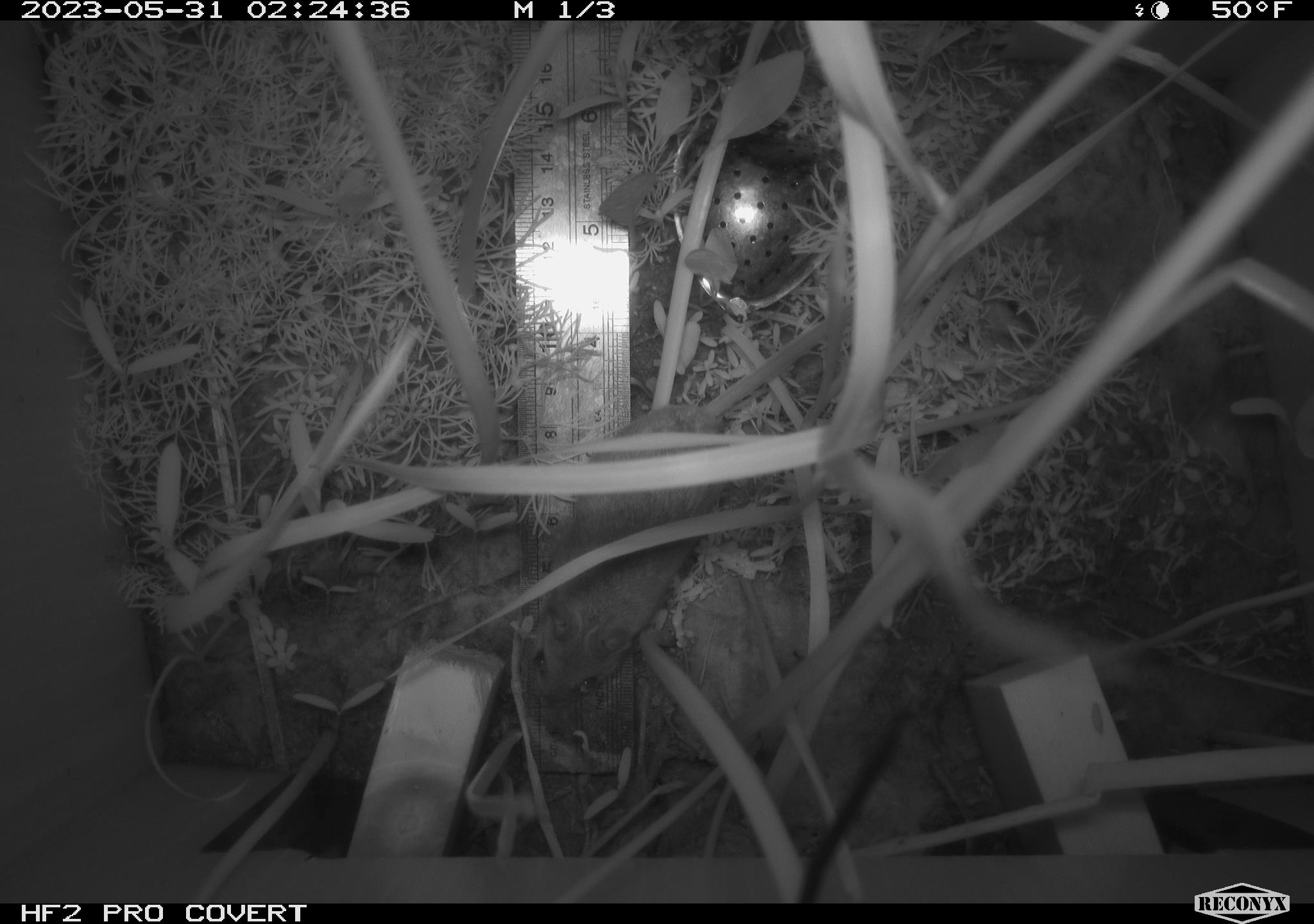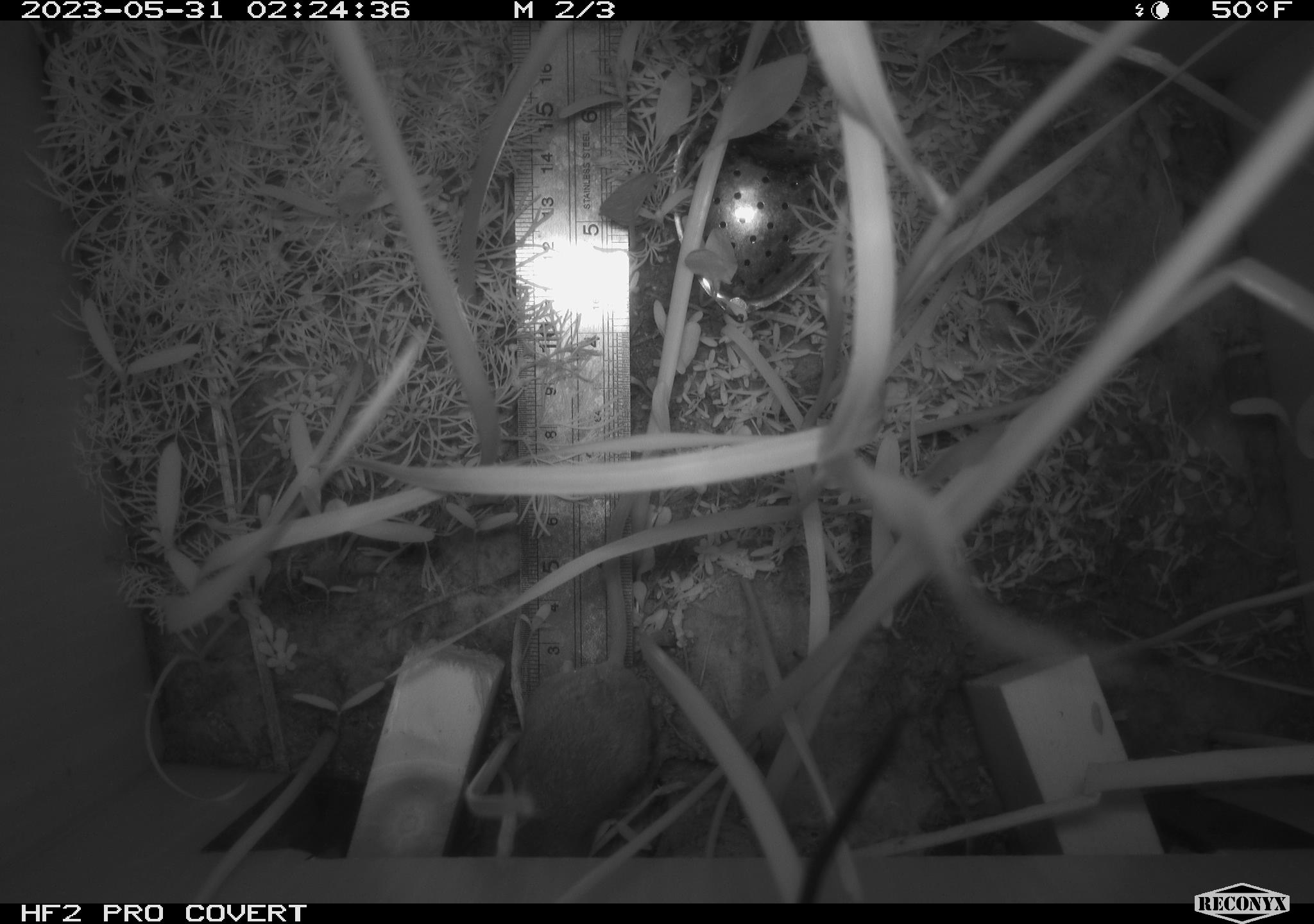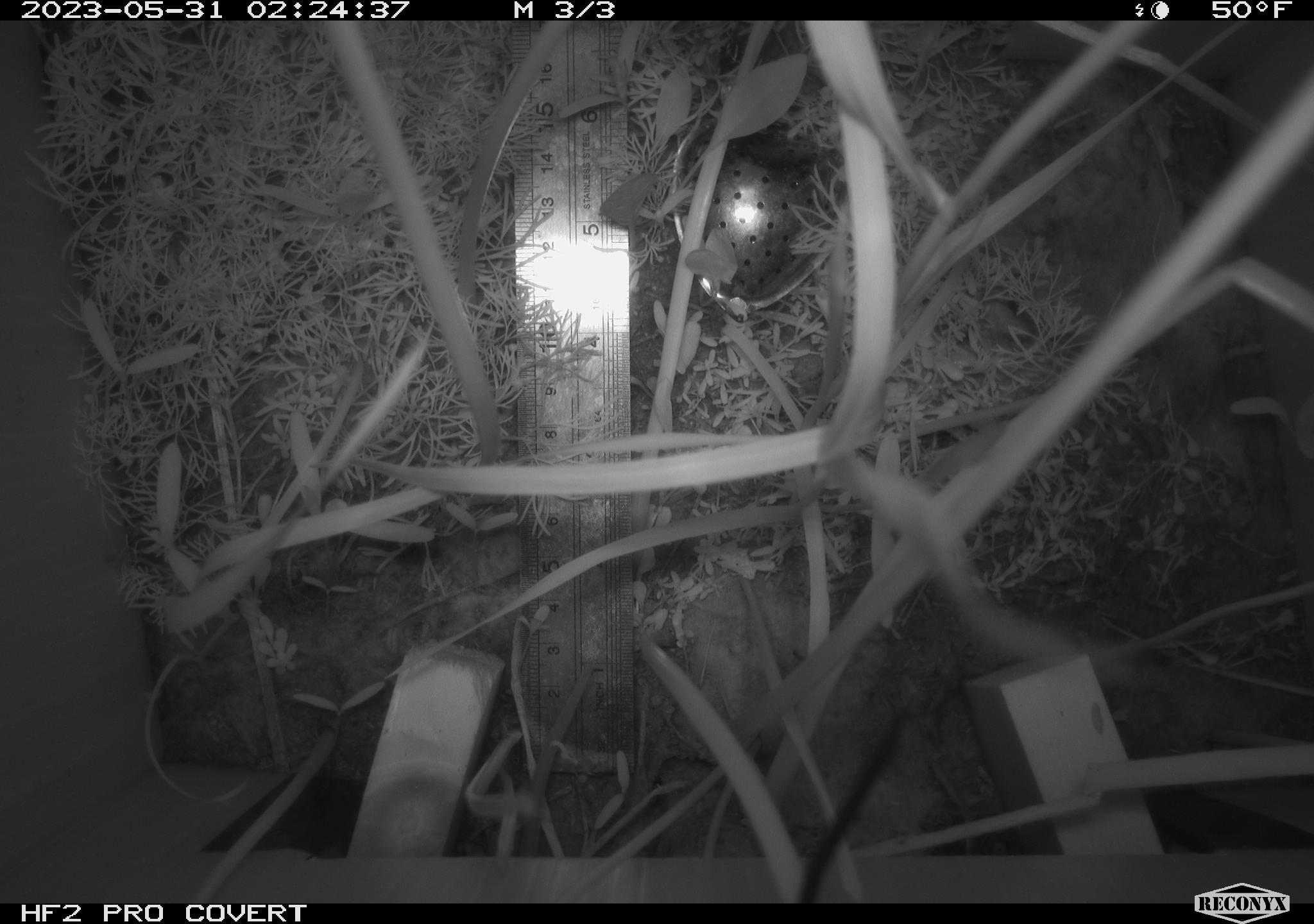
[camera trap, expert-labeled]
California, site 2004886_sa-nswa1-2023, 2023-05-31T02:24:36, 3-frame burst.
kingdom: Animalia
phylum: Chordata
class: Mammalia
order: Rodentia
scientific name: Rodentia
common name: mouse species